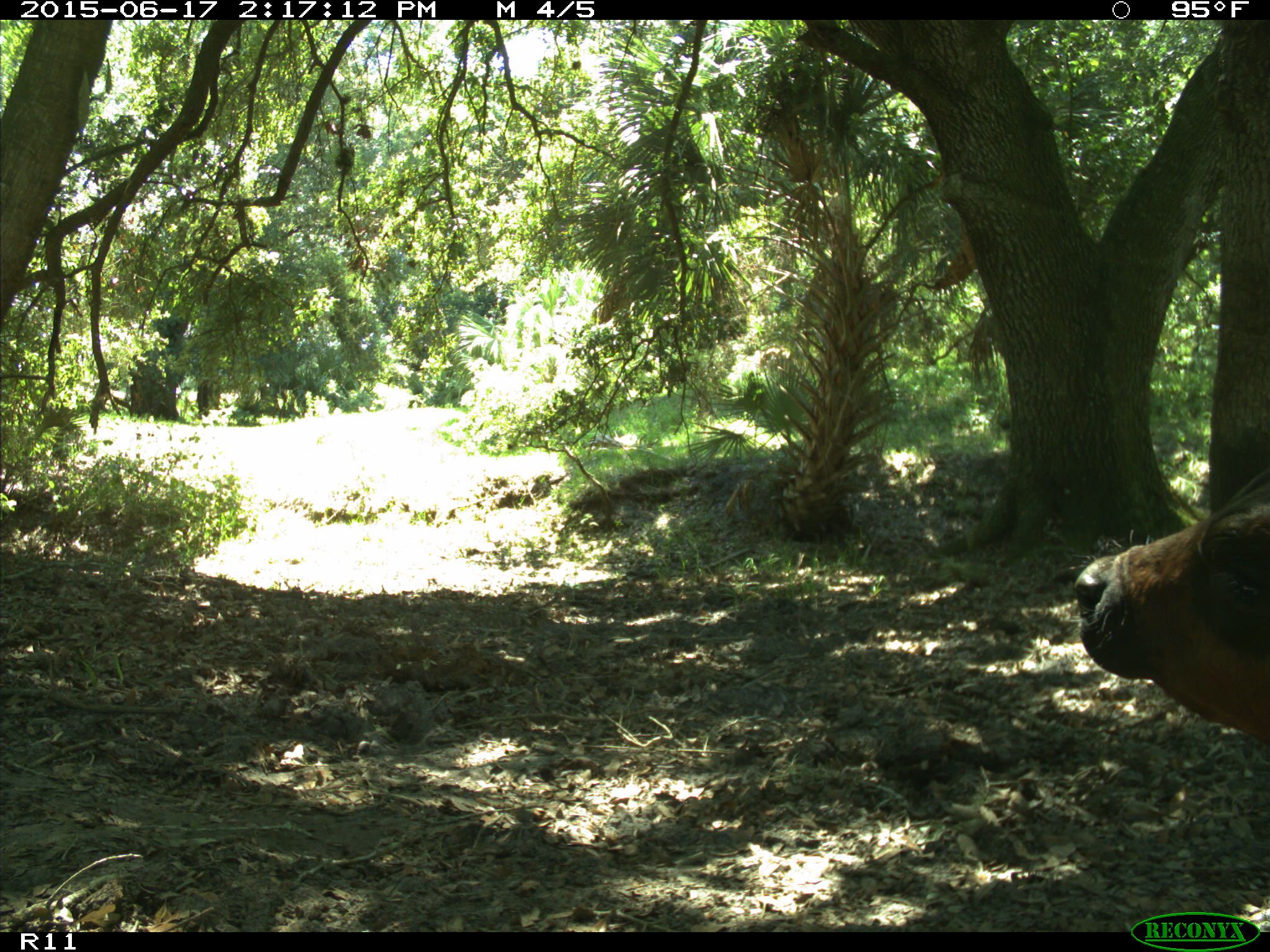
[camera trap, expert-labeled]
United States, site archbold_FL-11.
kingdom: Animalia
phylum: Chordata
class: Mammalia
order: Artiodactyla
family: Bovidae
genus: Bos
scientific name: Bos taurus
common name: domestic cow